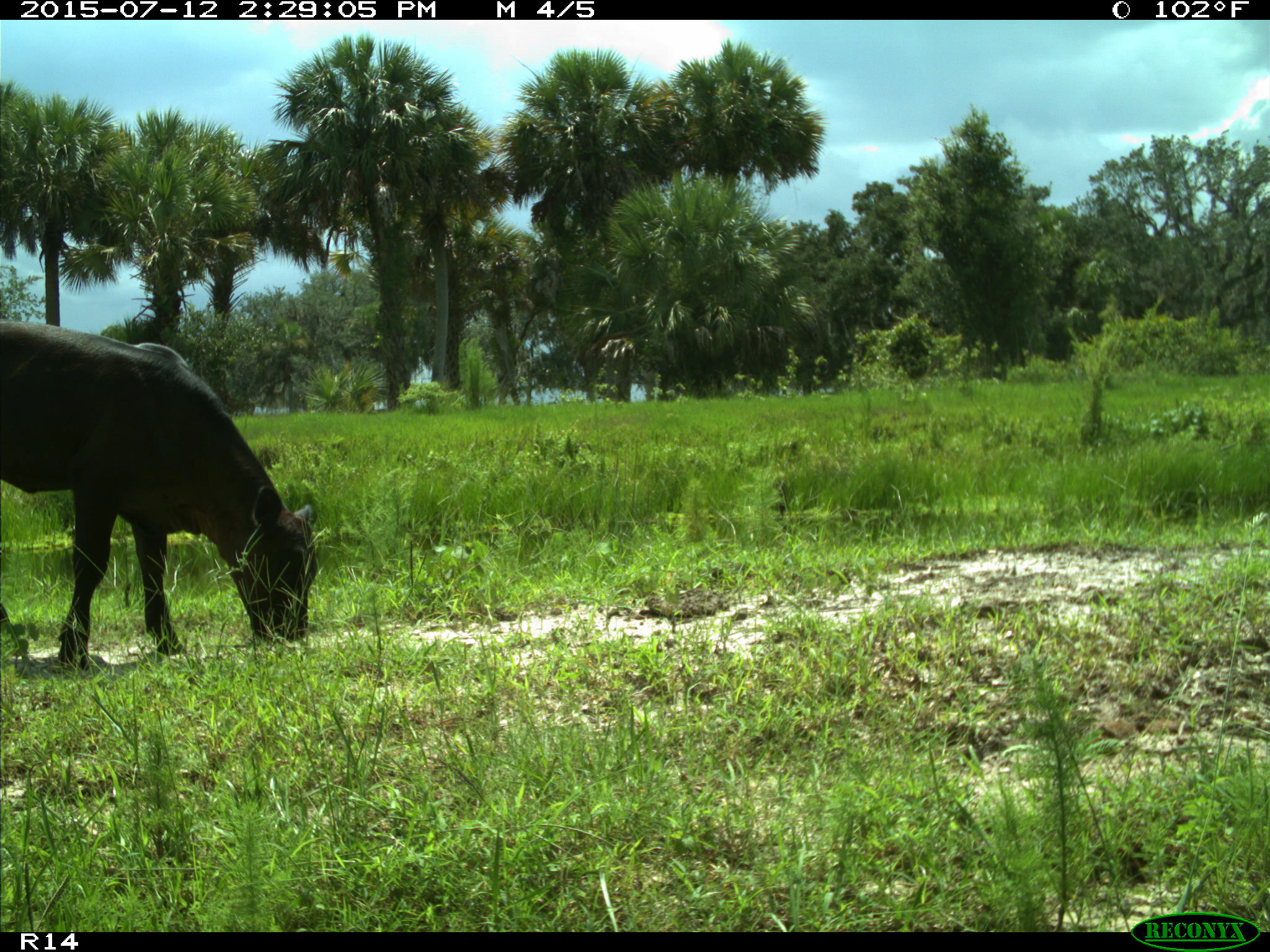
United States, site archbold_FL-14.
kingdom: Animalia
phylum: Chordata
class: Mammalia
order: Artiodactyla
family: Bovidae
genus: Bos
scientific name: Bos taurus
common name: domestic cow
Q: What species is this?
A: Bos taurus (domestic cow).